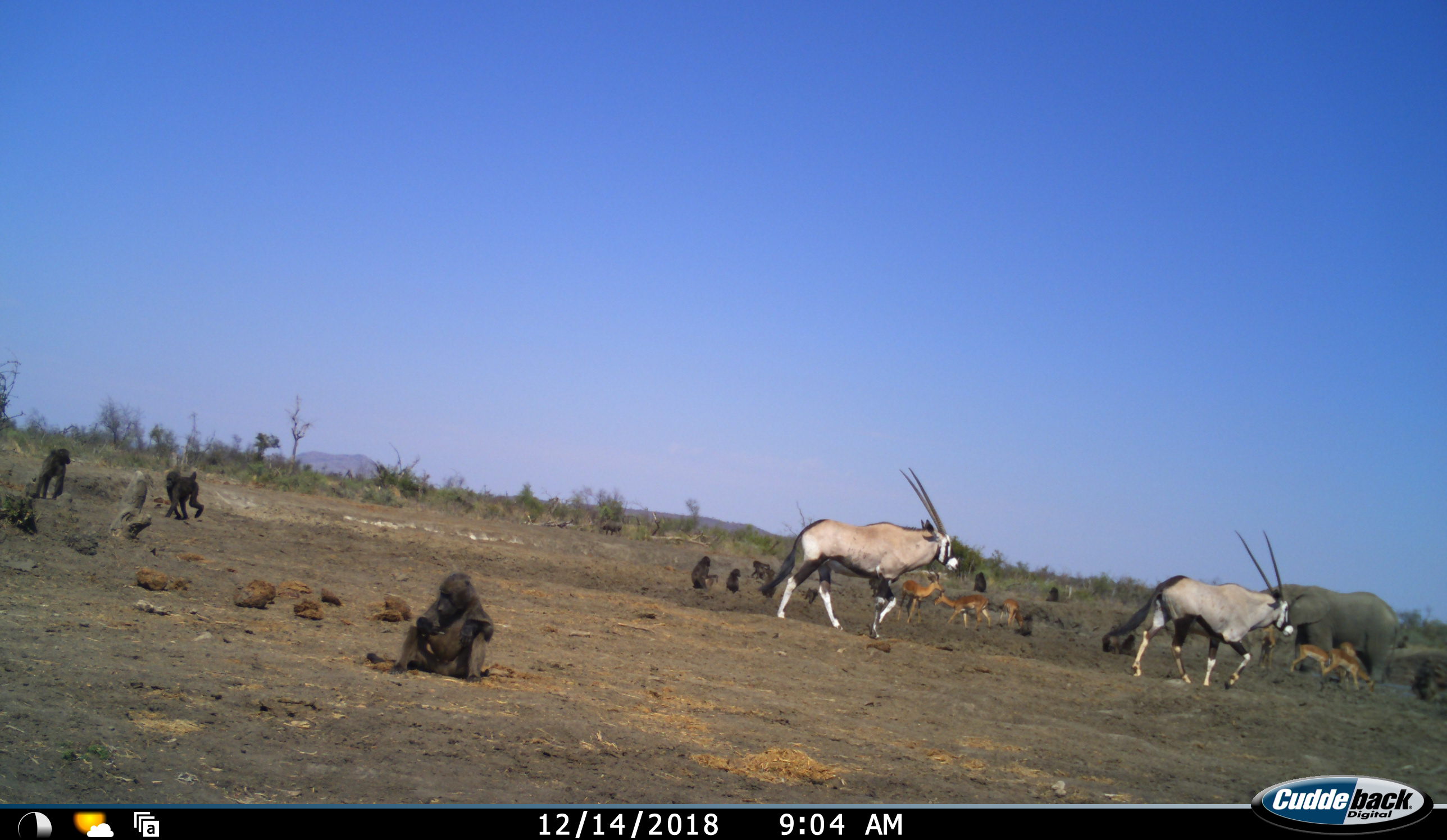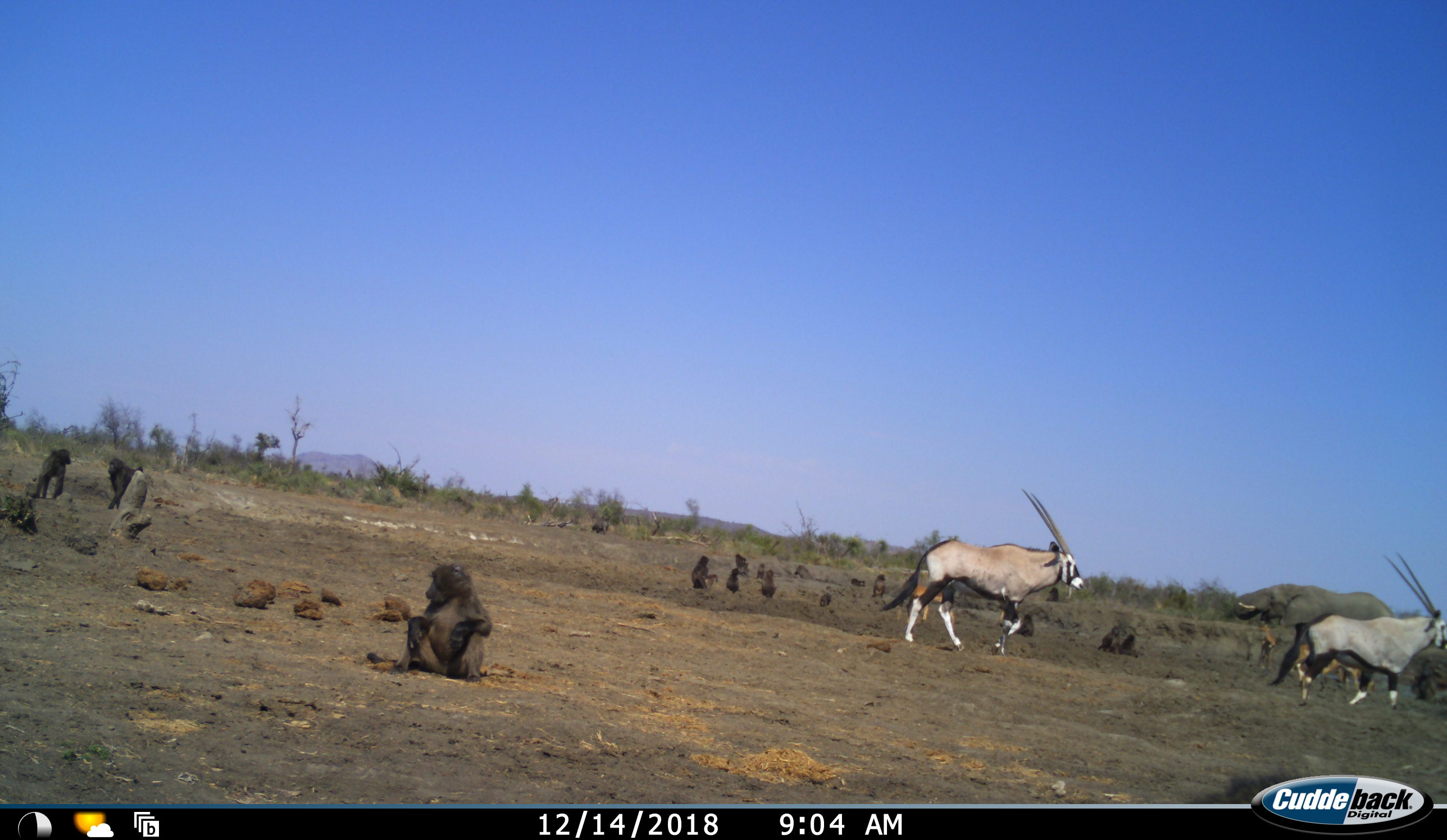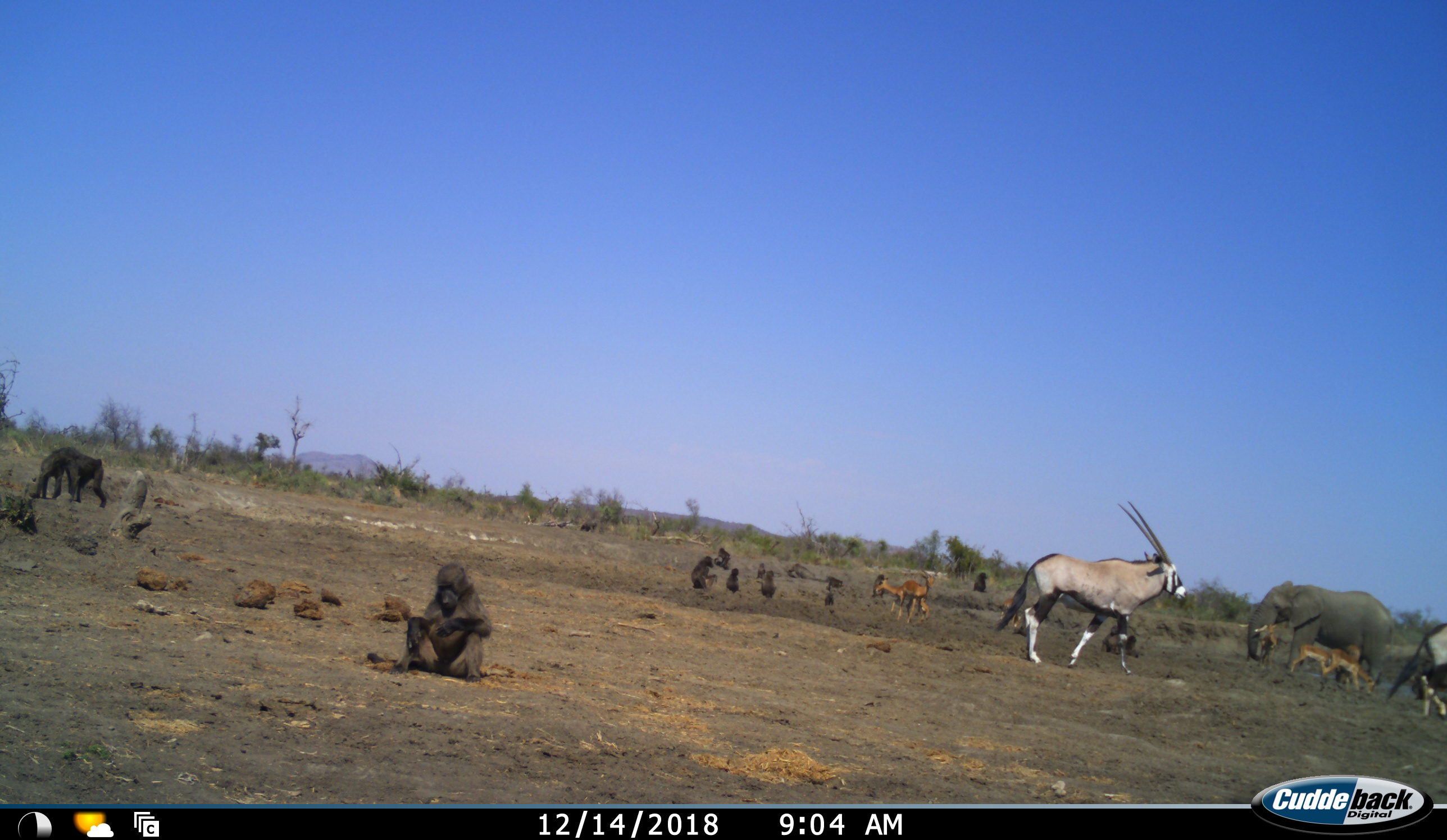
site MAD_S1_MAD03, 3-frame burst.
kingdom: Animalia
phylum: Chordata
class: Mammalia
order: Primates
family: Cercopithecidae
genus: Papio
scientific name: Papio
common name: baboon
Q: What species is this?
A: Baboon (Papio).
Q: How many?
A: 11-50.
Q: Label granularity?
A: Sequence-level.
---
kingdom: Animalia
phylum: Chordata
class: Mammalia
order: Proboscidea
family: Elephantidae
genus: Loxodonta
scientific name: Loxodonta africana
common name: african bush elephant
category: elephant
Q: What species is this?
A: Elephant (african bush elephant) (Loxodonta africana).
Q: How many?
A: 1.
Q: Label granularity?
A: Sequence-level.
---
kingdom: Animalia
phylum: Chordata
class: Mammalia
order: Artiodactyla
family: Bovidae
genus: Oryx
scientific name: Oryx gazella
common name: gemsbok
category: oryx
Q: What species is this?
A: Oryx (gemsbok) (Oryx gazella).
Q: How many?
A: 2.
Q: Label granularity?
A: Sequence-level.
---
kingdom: Animalia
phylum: Chordata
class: Mammalia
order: Artiodactyla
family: Bovidae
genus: Aepyceros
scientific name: Aepyceros melampus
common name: impala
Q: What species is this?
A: Impala (Aepyceros melampus).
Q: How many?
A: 6.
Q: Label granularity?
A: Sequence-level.